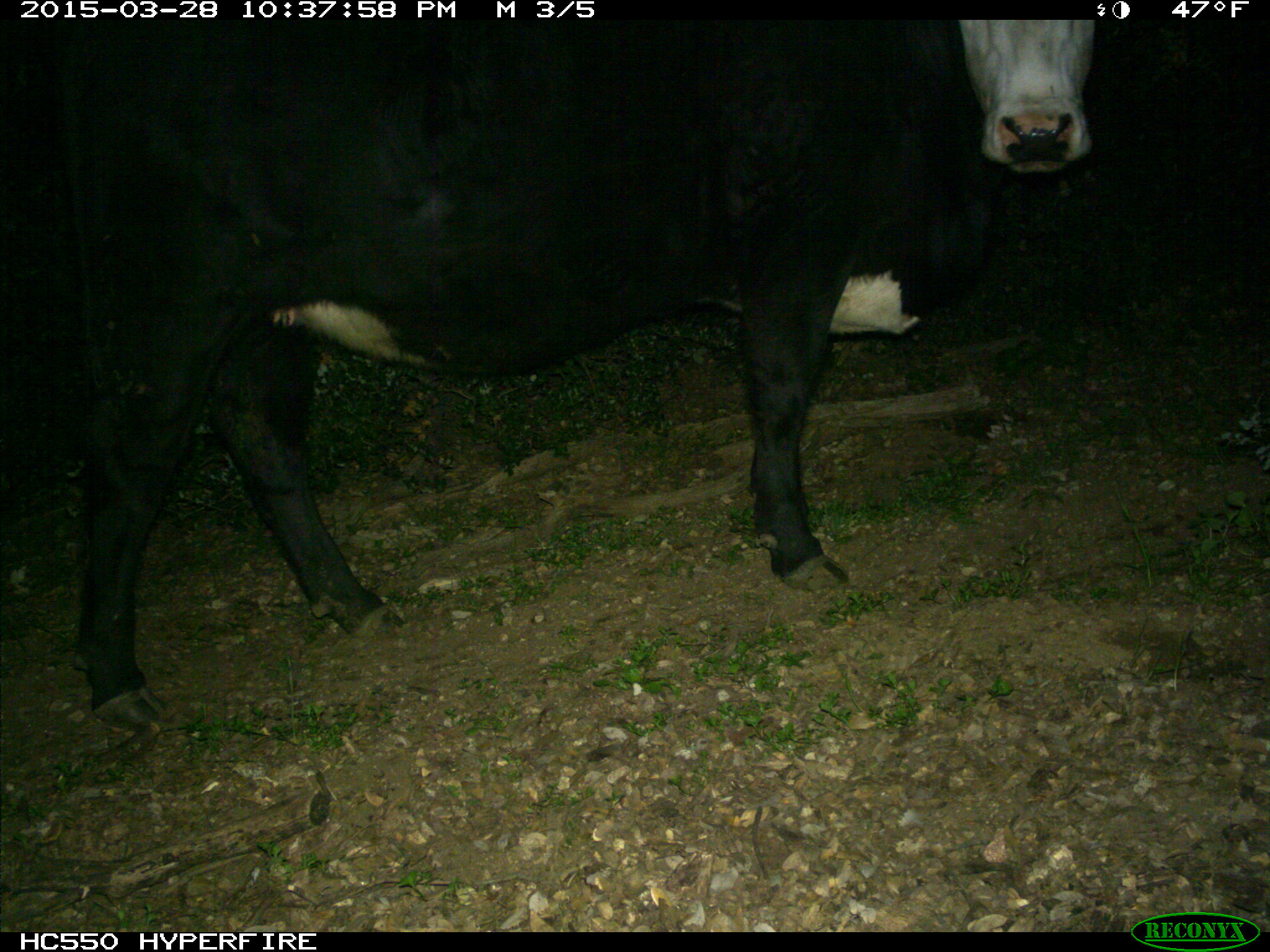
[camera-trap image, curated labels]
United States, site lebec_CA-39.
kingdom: Animalia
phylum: Chordata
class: Mammalia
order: Artiodactyla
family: Bovidae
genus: Bos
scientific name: Bos taurus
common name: domestic cow